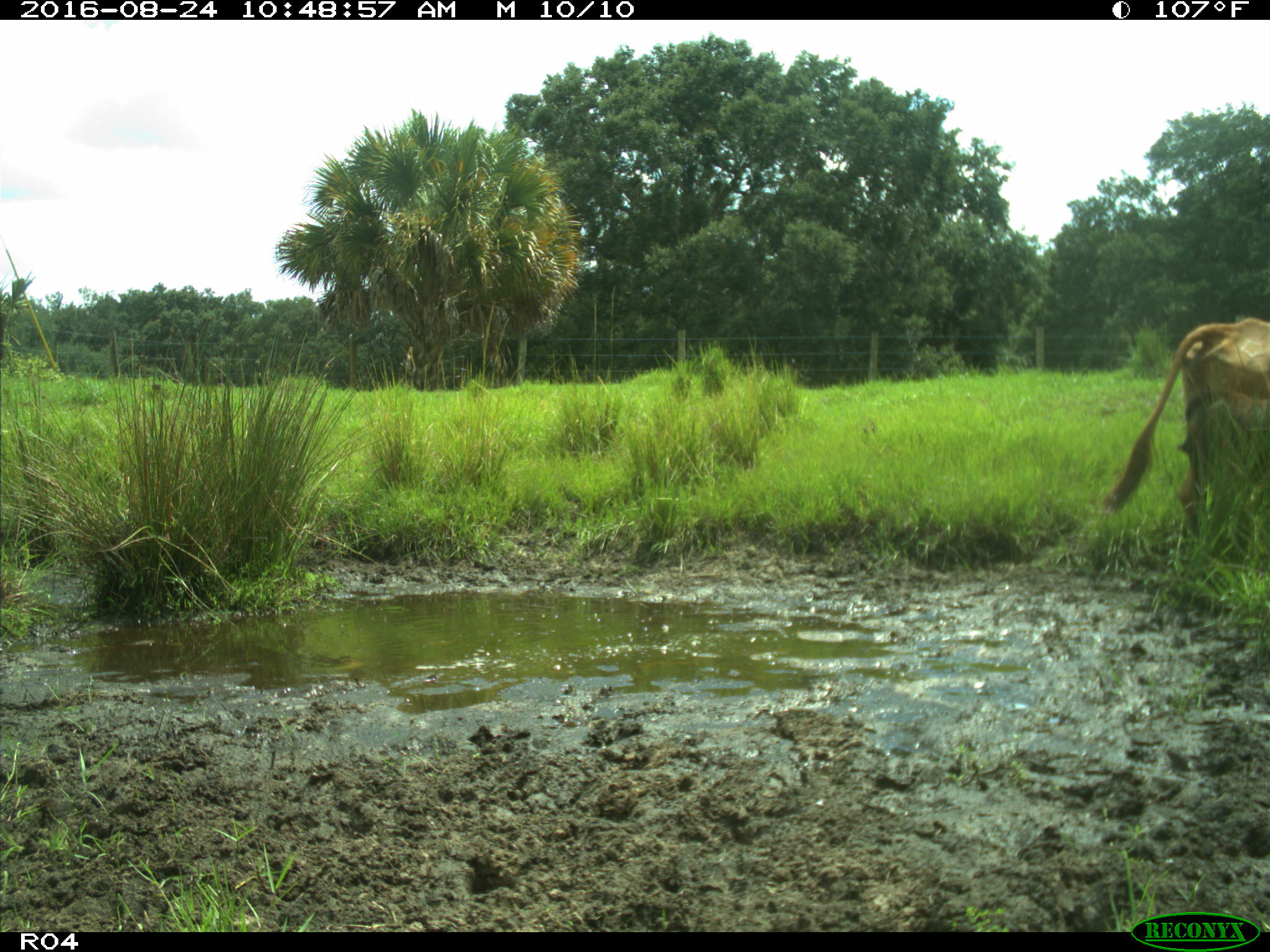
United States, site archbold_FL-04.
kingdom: Animalia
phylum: Chordata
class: Mammalia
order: Artiodactyla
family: Bovidae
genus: Bos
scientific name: Bos taurus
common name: domestic cow